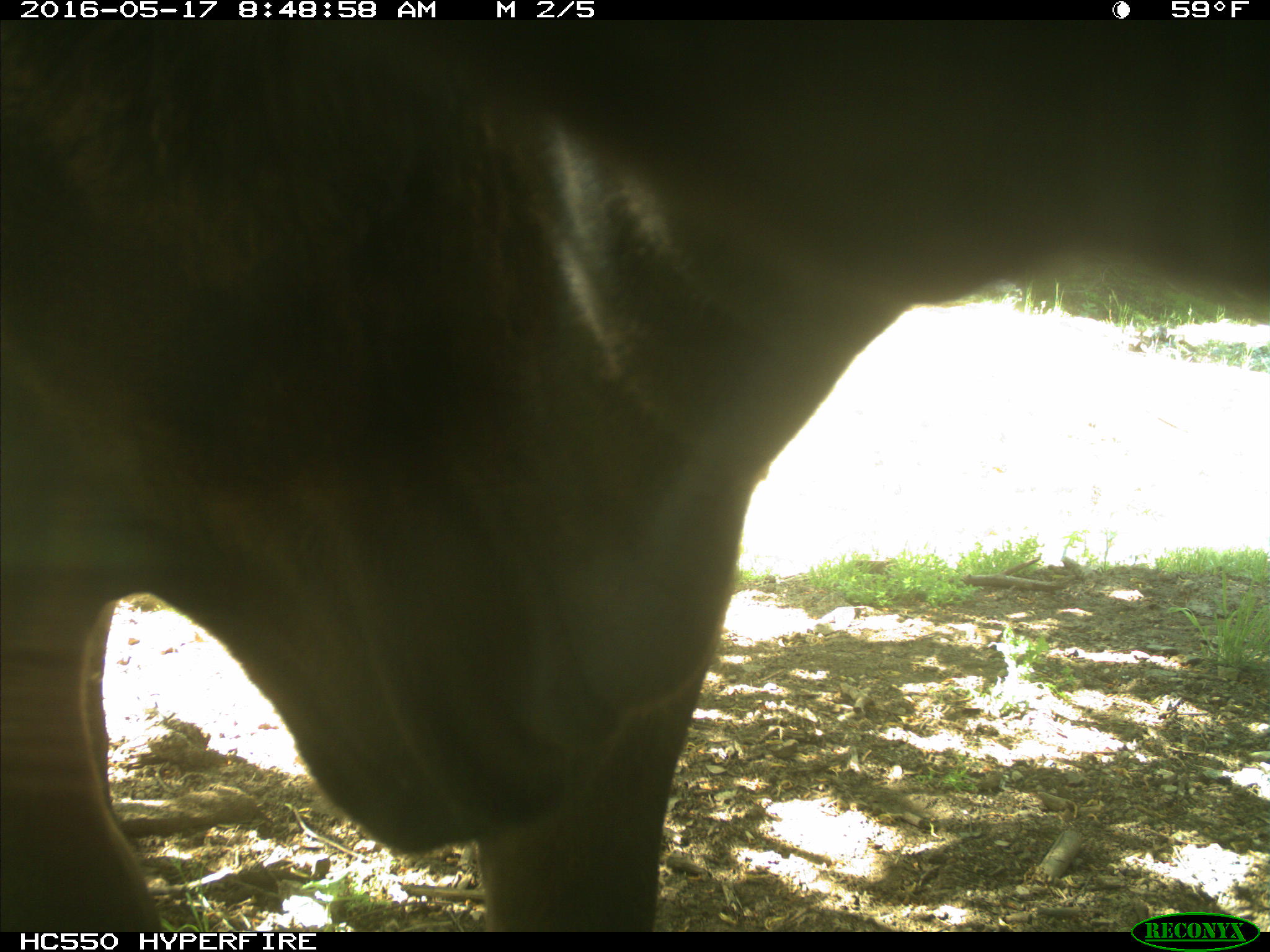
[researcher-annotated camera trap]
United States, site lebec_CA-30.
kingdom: Animalia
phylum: Chordata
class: Mammalia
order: Artiodactyla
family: Bovidae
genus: Bos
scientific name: Bos taurus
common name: domestic cow